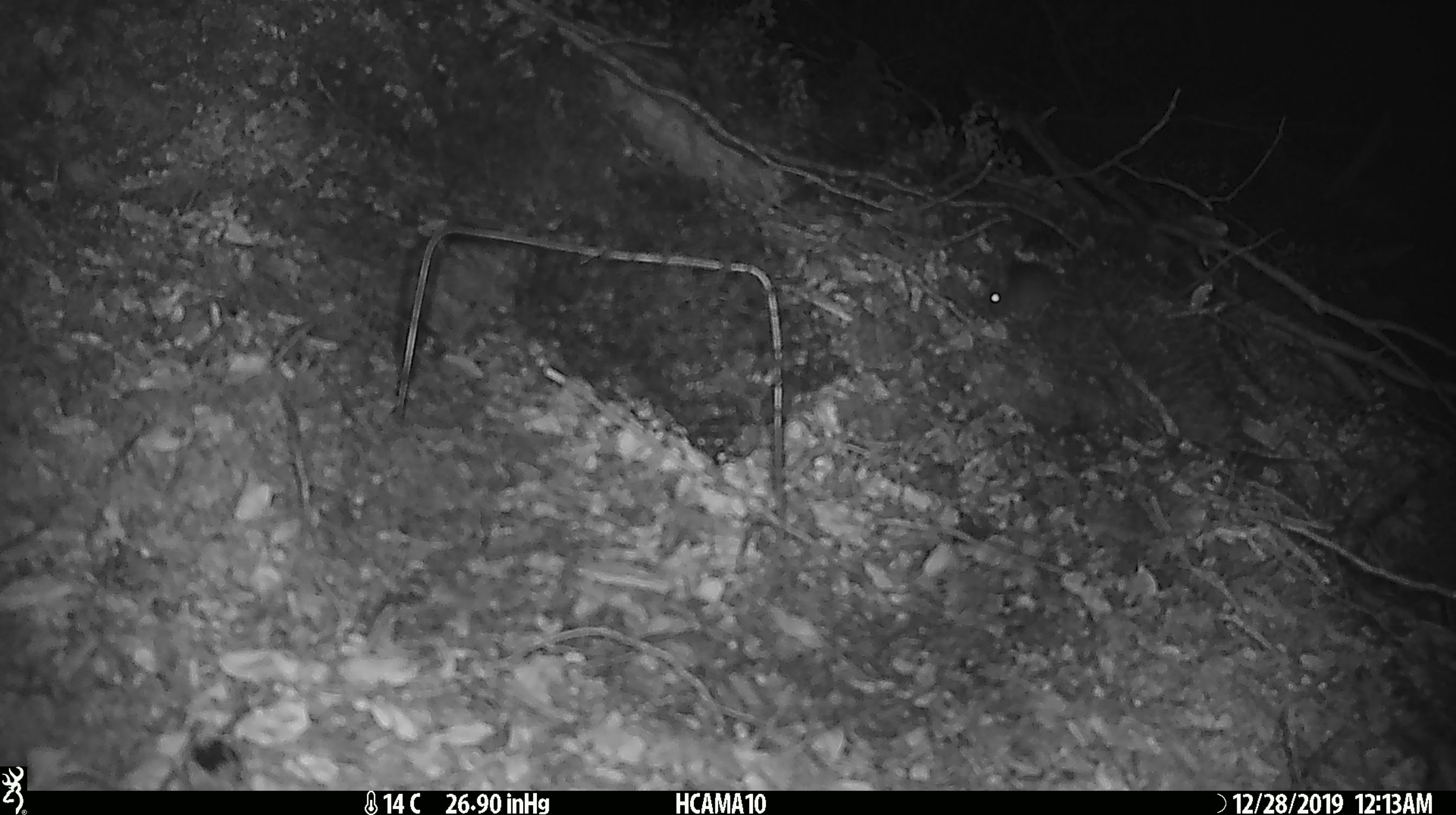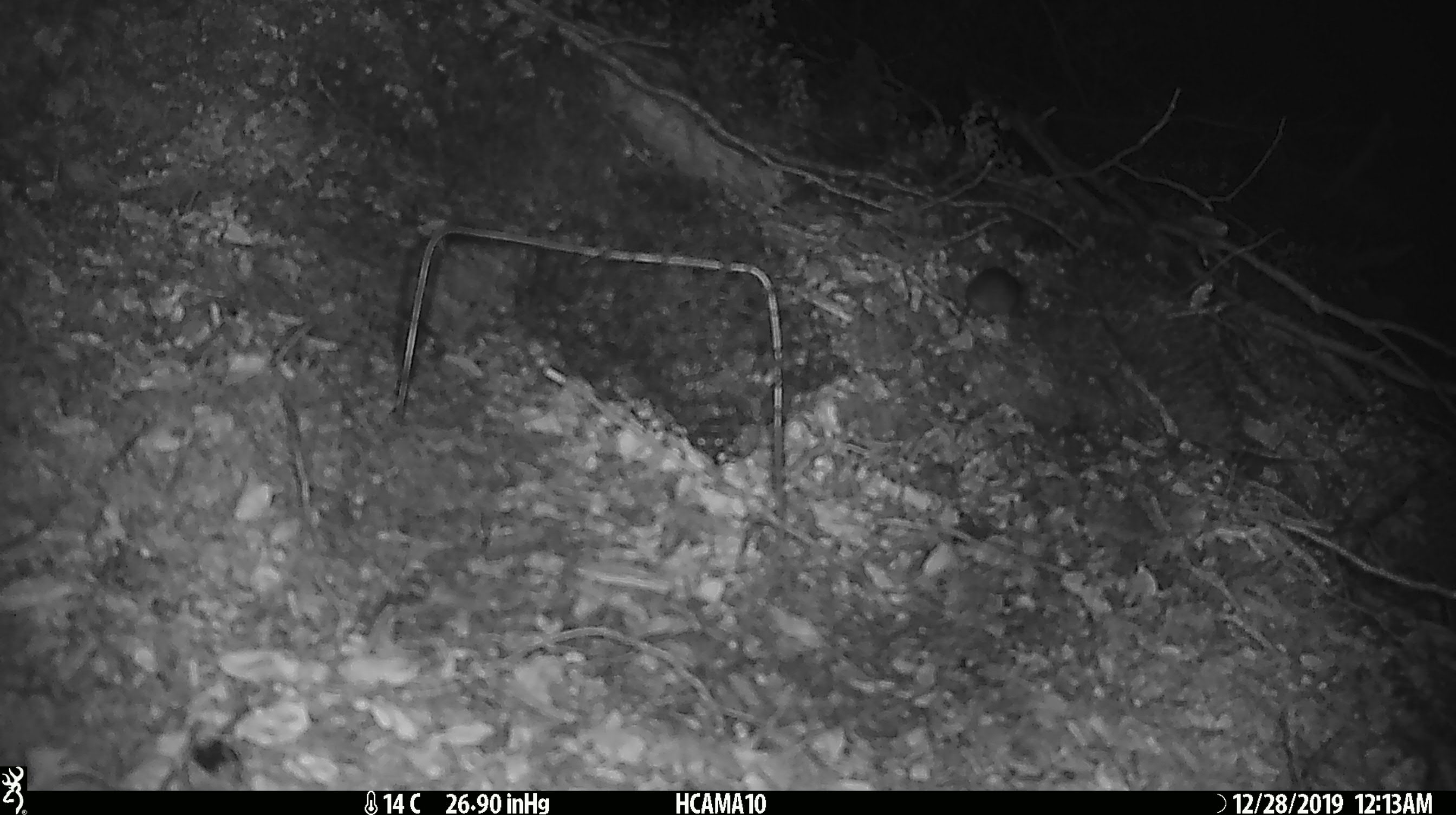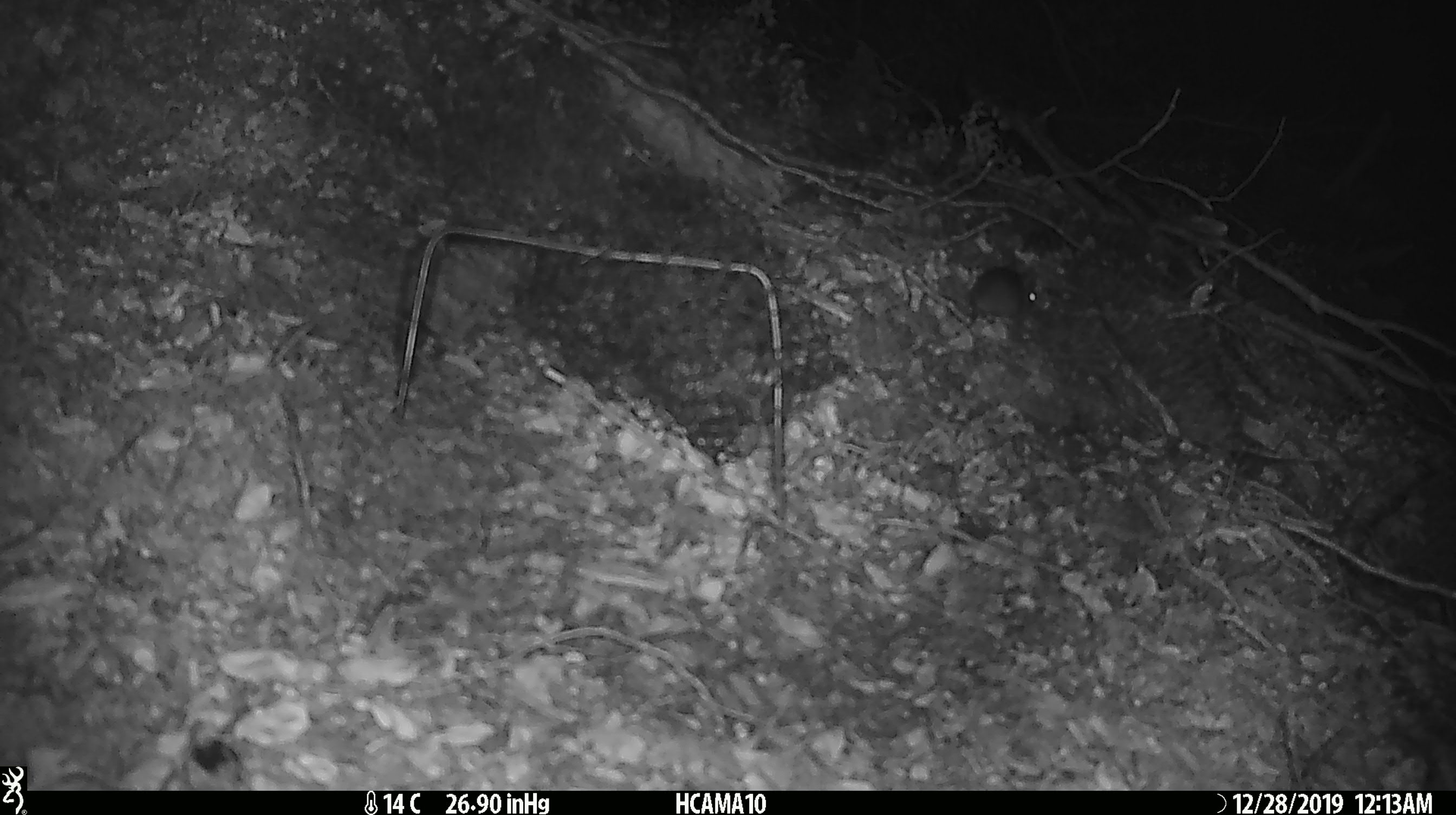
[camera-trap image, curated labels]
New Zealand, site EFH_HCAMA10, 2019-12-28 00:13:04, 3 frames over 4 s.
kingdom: Animalia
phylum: Chordata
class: Mammalia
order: Rodentia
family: Muridae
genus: Mus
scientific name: Mus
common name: mouse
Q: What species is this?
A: Mouse (Mus).